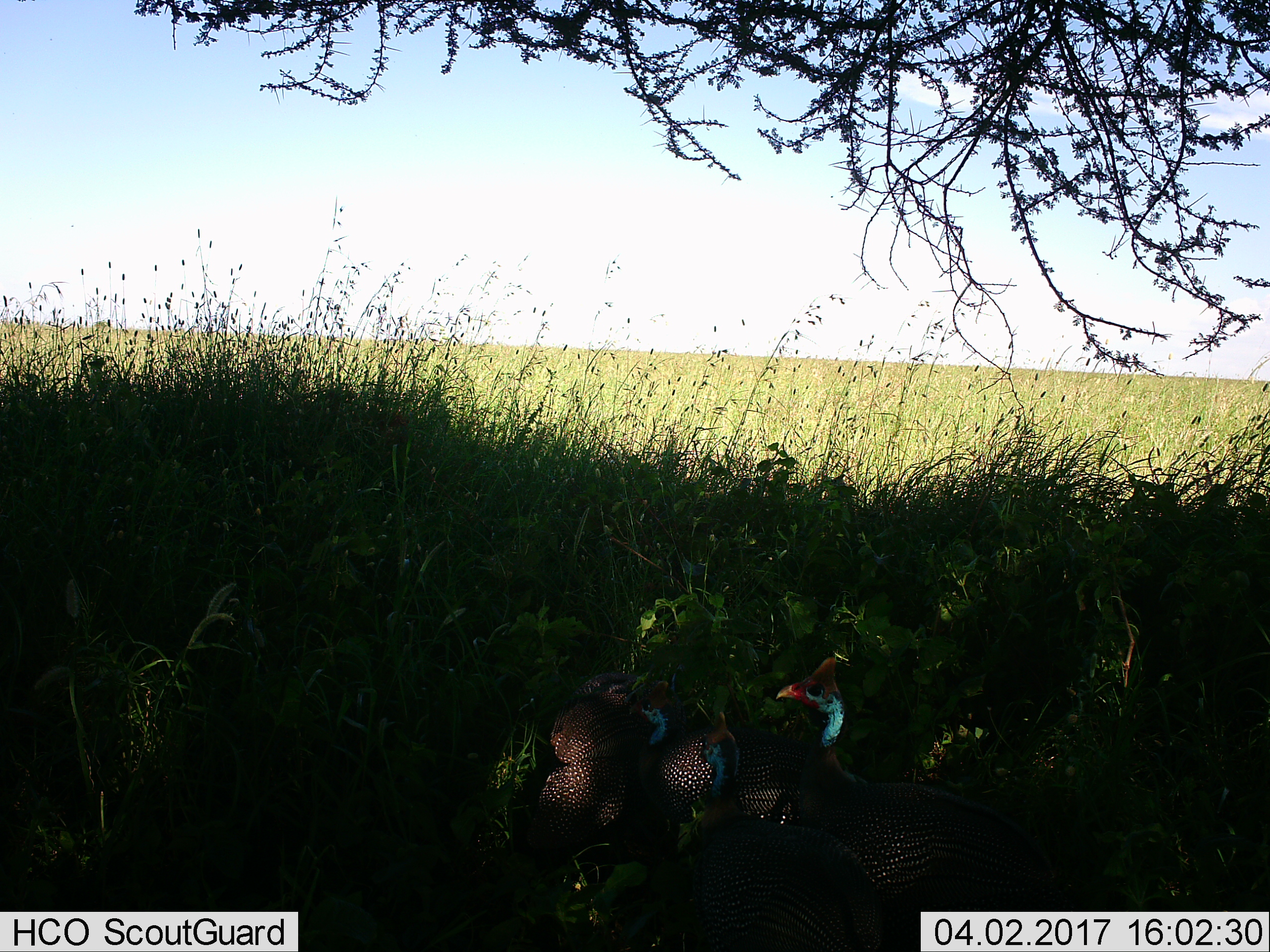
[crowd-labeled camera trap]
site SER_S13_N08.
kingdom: Animalia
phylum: Chordata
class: Aves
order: Galliformes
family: Numididae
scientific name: Numididae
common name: guineafowl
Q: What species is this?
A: Guineafowl (Numididae).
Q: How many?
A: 3.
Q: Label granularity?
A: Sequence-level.